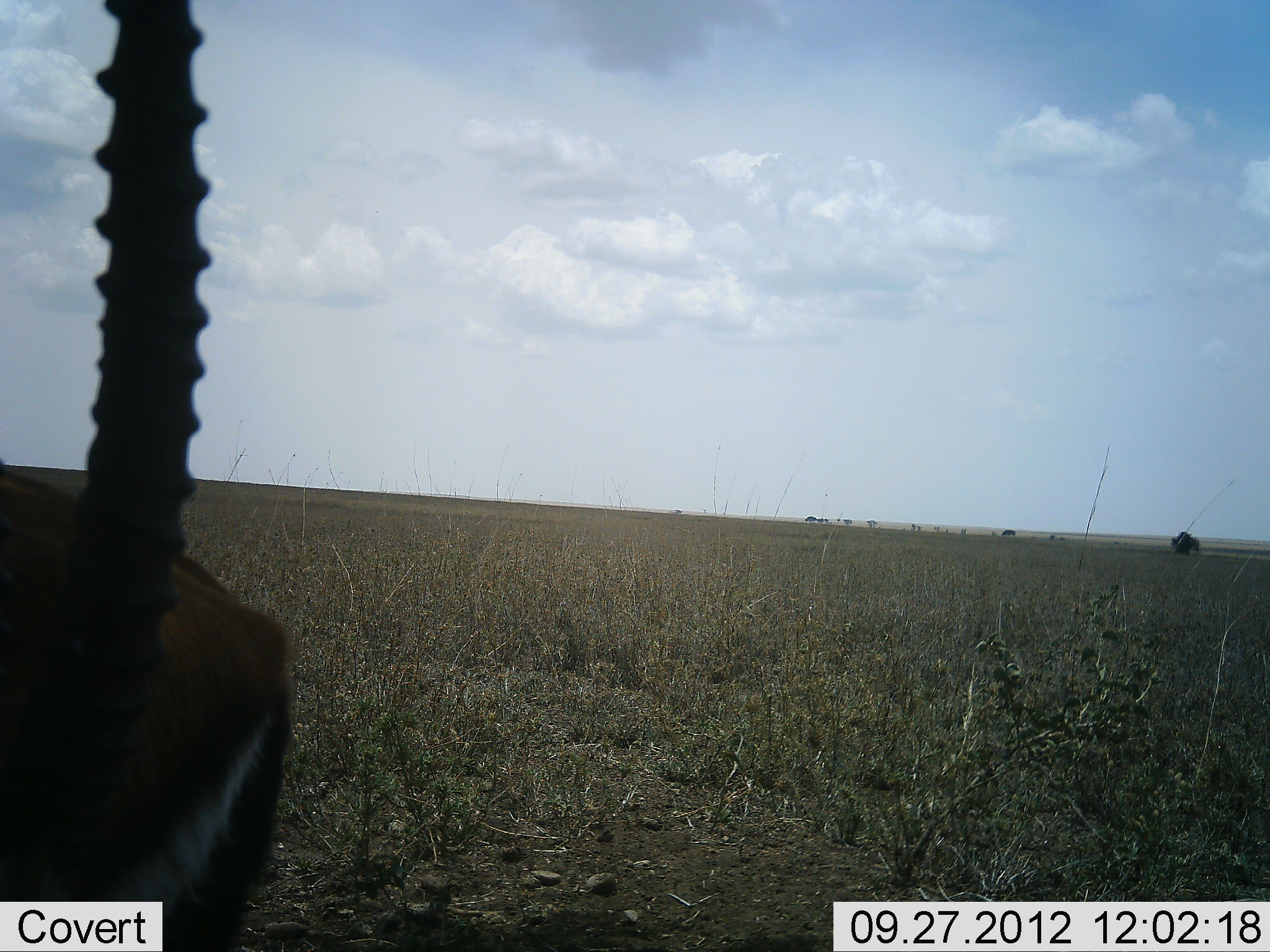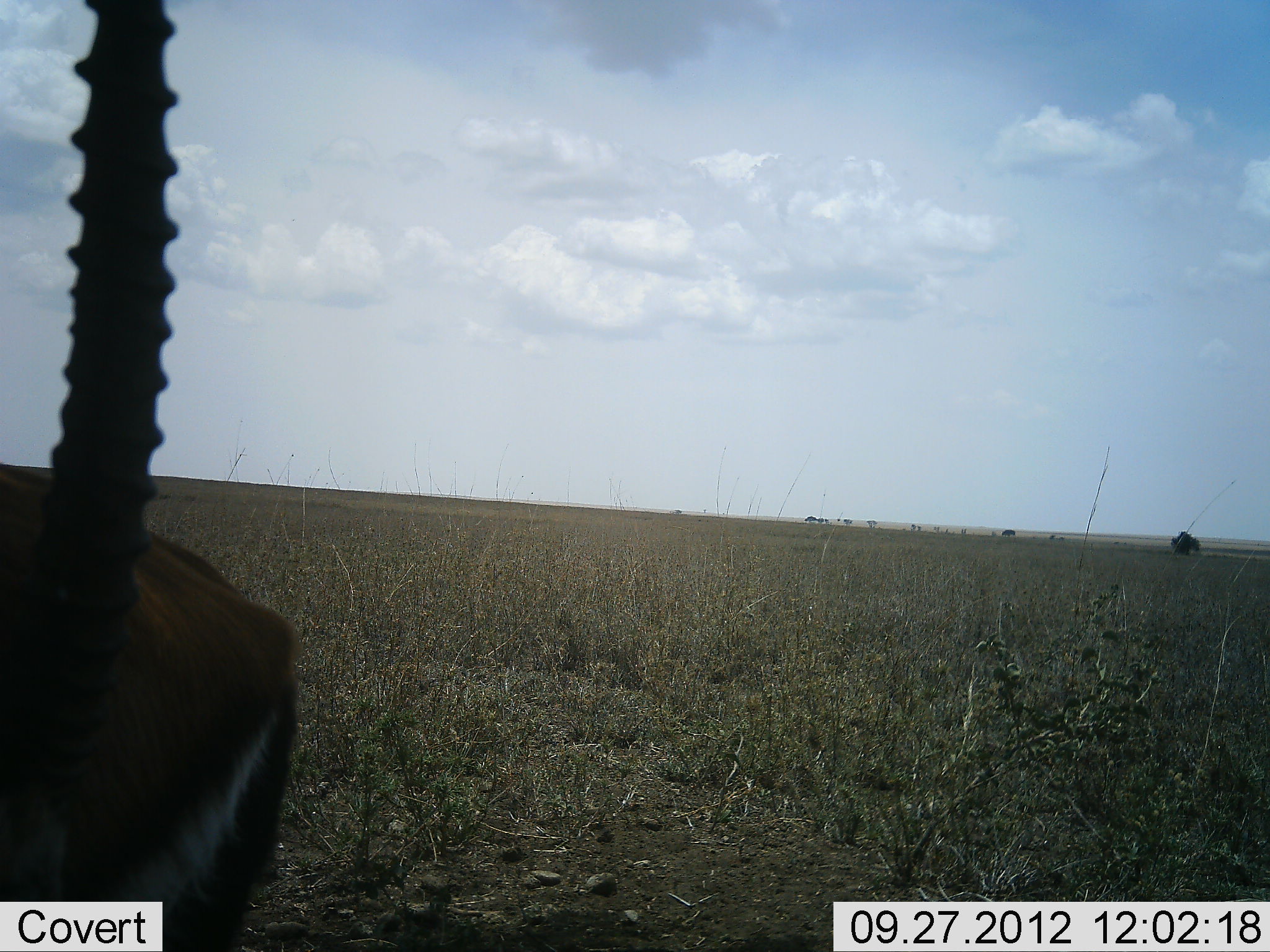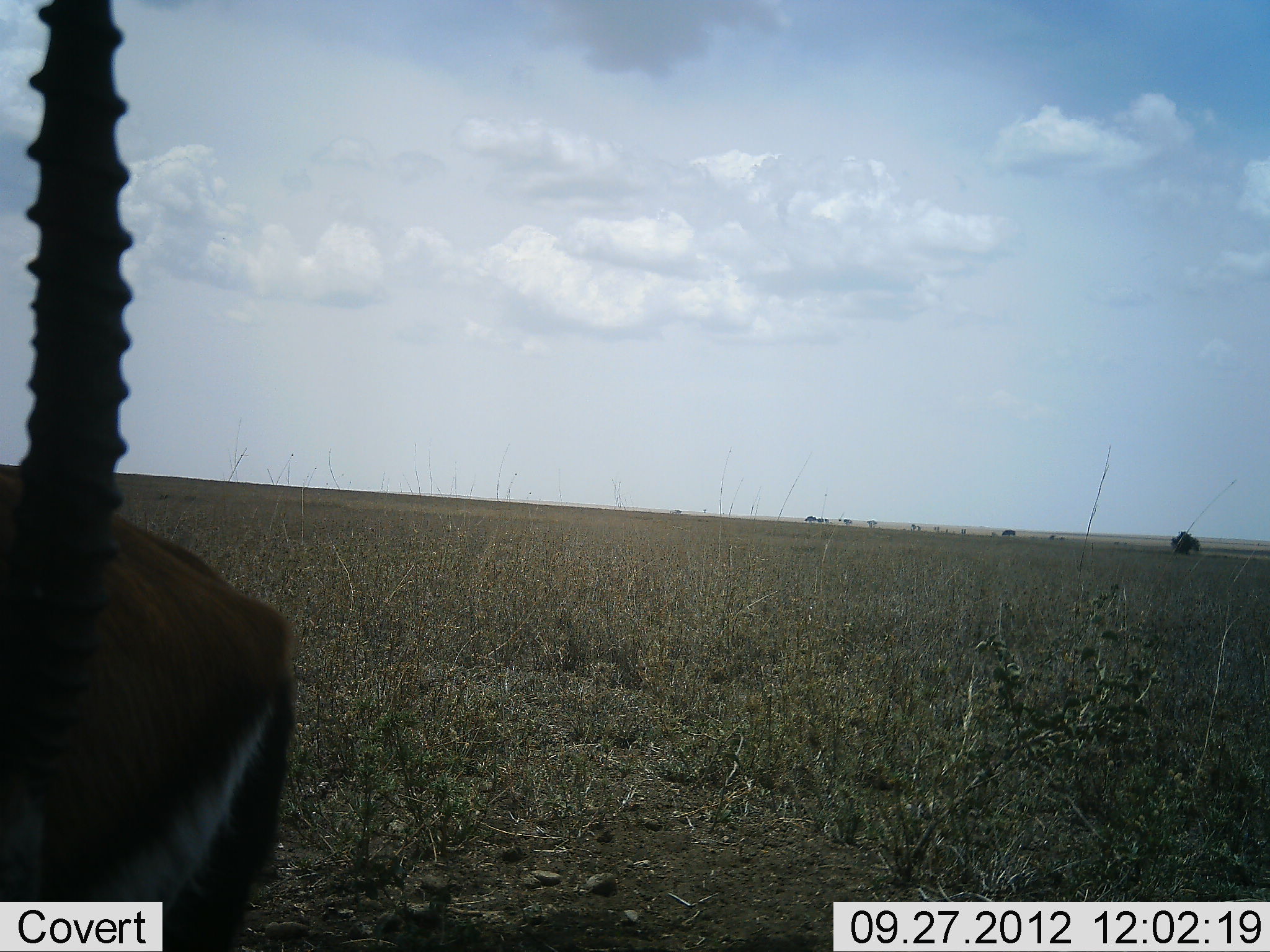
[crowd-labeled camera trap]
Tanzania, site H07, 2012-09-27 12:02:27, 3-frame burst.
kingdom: Animalia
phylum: Chordata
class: Mammalia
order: Artiodactyla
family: Bovidae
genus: Eudorcas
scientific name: Eudorcas thomsonii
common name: thomson's gazelle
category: gazellethomsons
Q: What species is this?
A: Gazellethomsons (thomson's gazelle) (Eudorcas thomsonii).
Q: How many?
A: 1.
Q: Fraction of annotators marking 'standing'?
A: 90%.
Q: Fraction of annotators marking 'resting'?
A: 10%.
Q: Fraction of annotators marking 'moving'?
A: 0%.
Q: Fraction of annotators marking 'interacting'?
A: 0%.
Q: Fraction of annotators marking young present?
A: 0%.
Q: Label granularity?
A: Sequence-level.